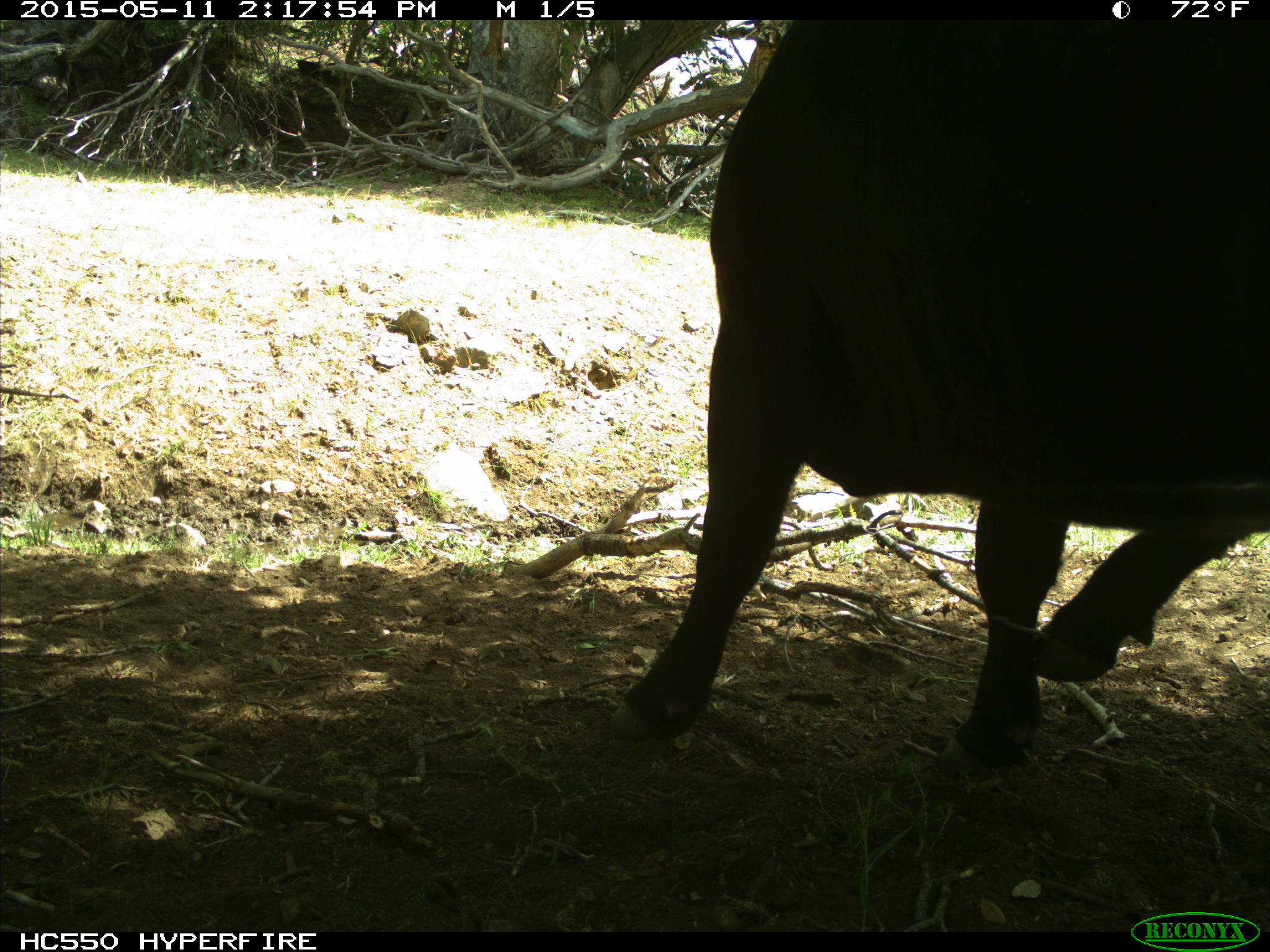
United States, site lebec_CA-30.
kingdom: Animalia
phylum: Chordata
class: Mammalia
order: Artiodactyla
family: Bovidae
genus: Bos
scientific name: Bos taurus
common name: domestic cow